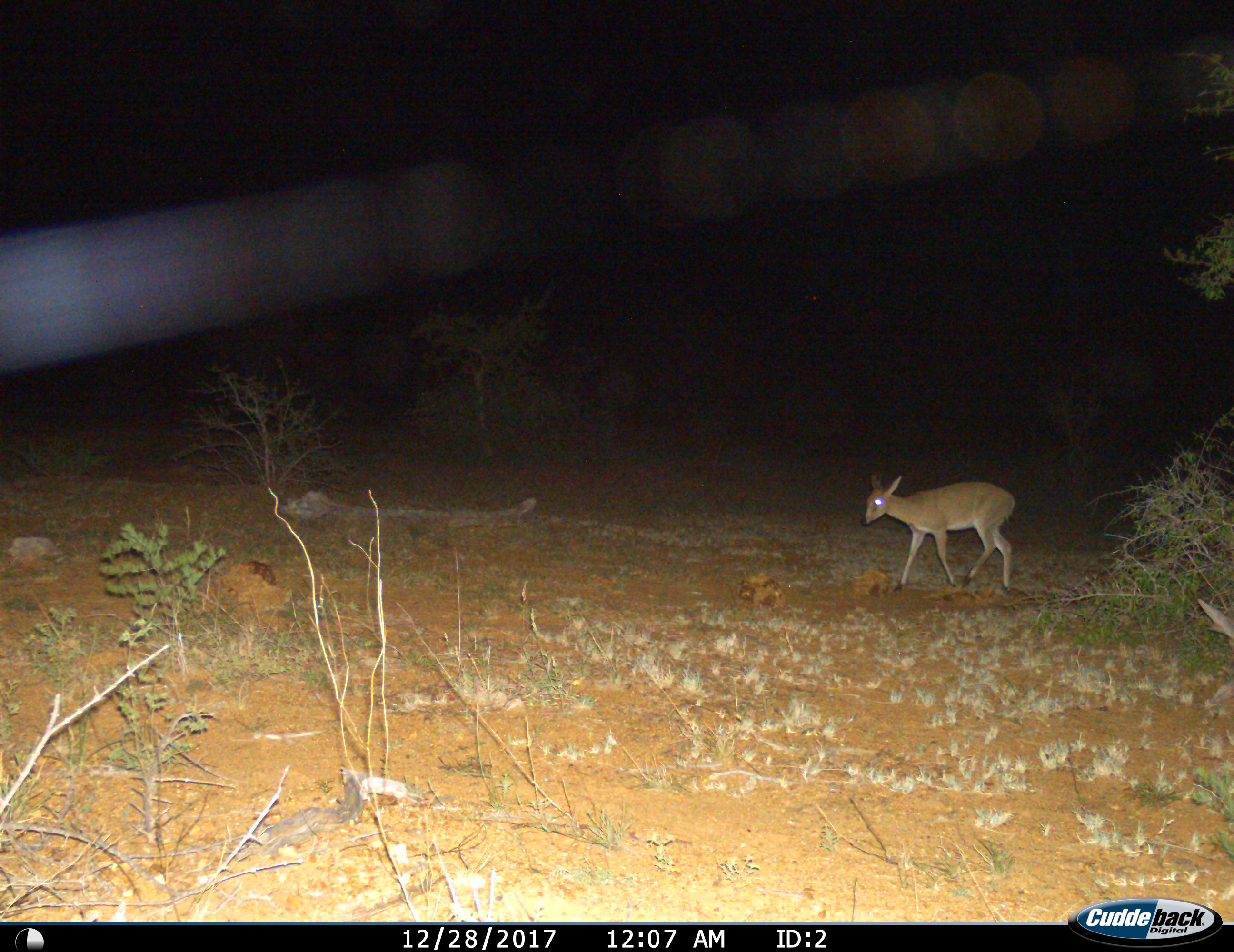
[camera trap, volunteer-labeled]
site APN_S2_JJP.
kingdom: Animalia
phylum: Chordata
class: Mammalia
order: Artiodactyla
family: Bovidae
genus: Raphicerus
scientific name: Raphicerus campestris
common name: steenbok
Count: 1.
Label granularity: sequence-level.